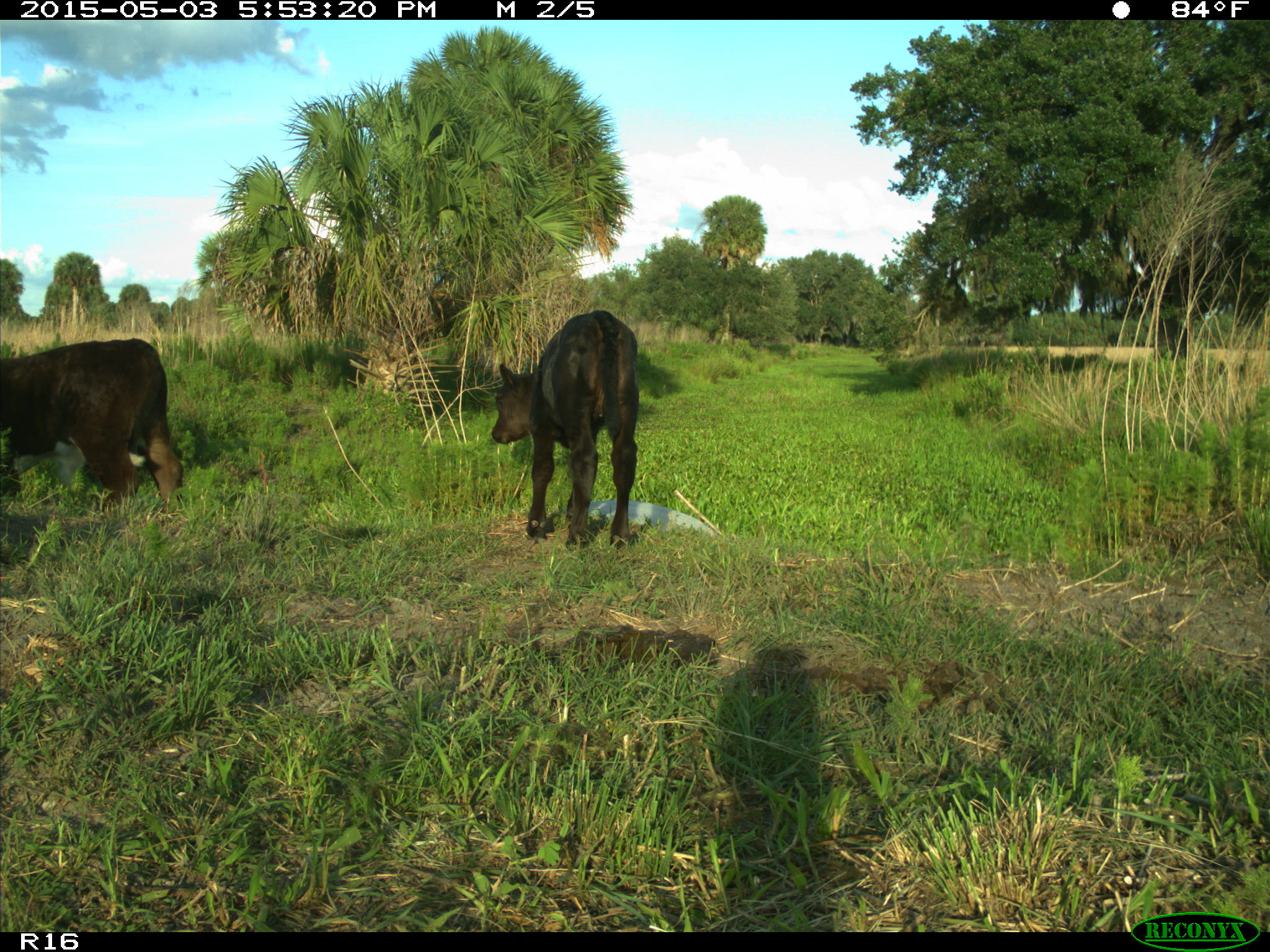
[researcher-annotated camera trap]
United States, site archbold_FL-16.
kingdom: Animalia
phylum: Chordata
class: Mammalia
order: Artiodactyla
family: Bovidae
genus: Bos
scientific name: Bos taurus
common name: domestic cow